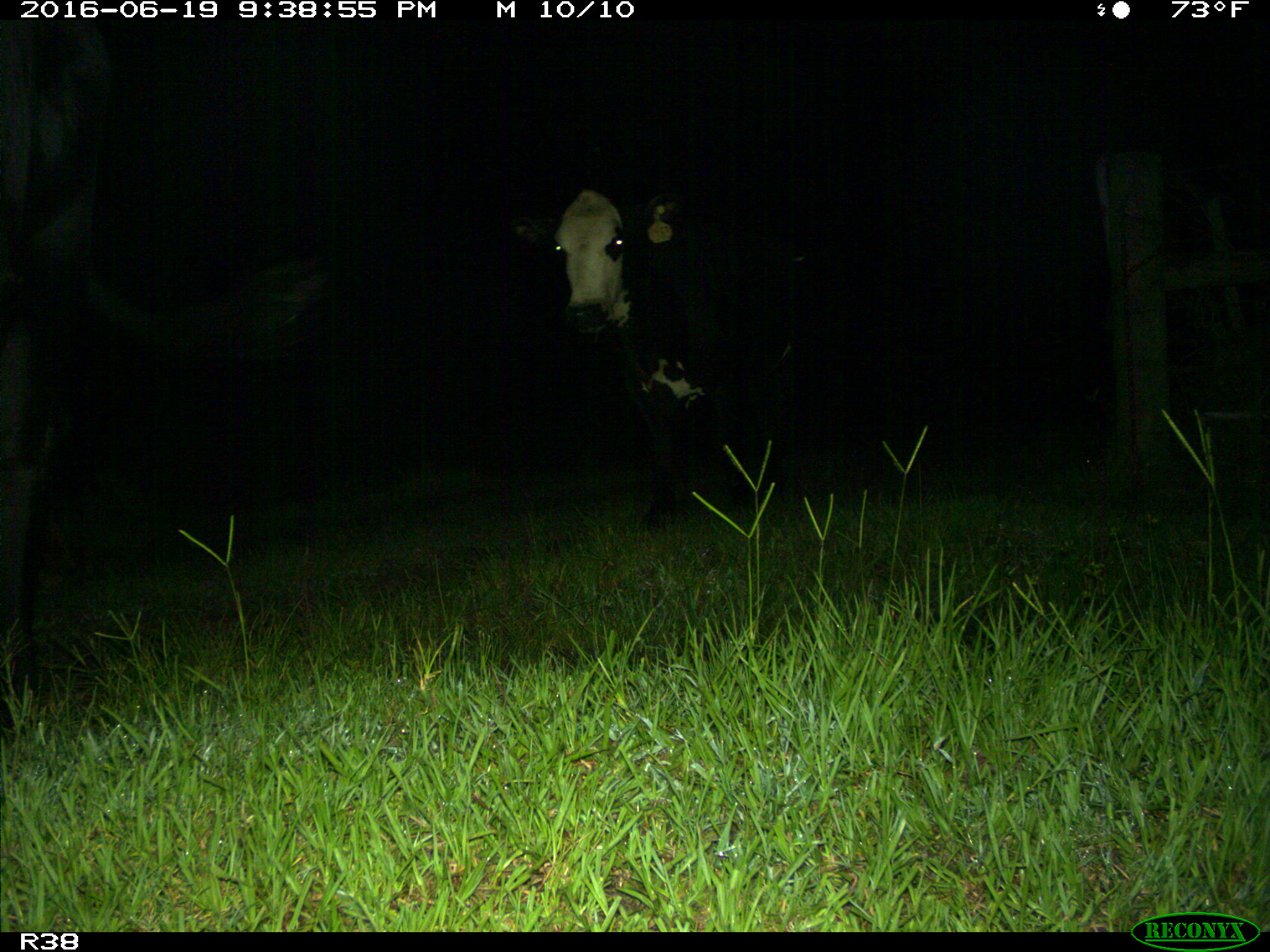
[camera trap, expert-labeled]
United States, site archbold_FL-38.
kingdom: Animalia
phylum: Chordata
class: Mammalia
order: Artiodactyla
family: Bovidae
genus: Bos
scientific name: Bos taurus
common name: domestic cow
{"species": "Bos taurus (domestic cow)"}